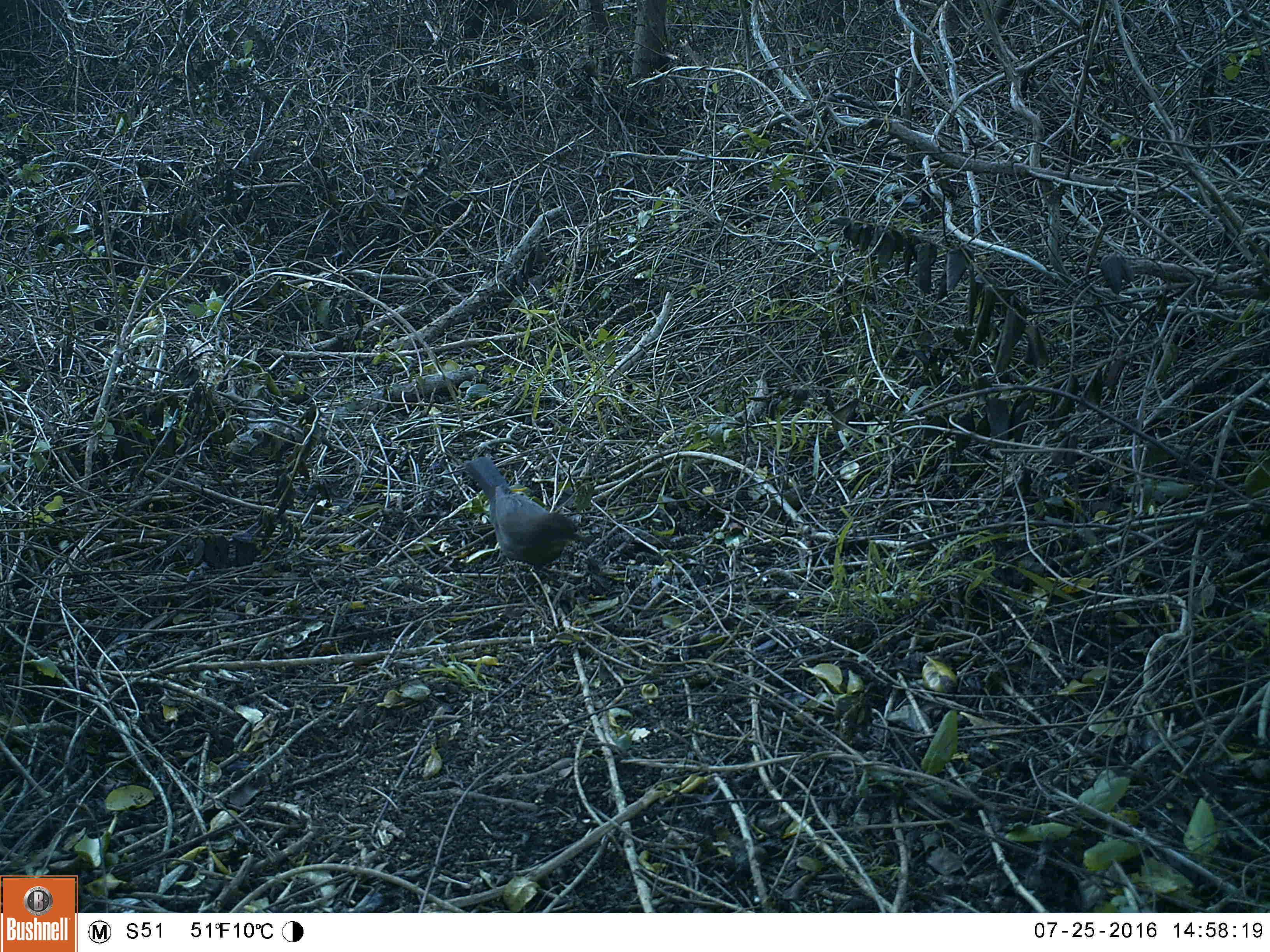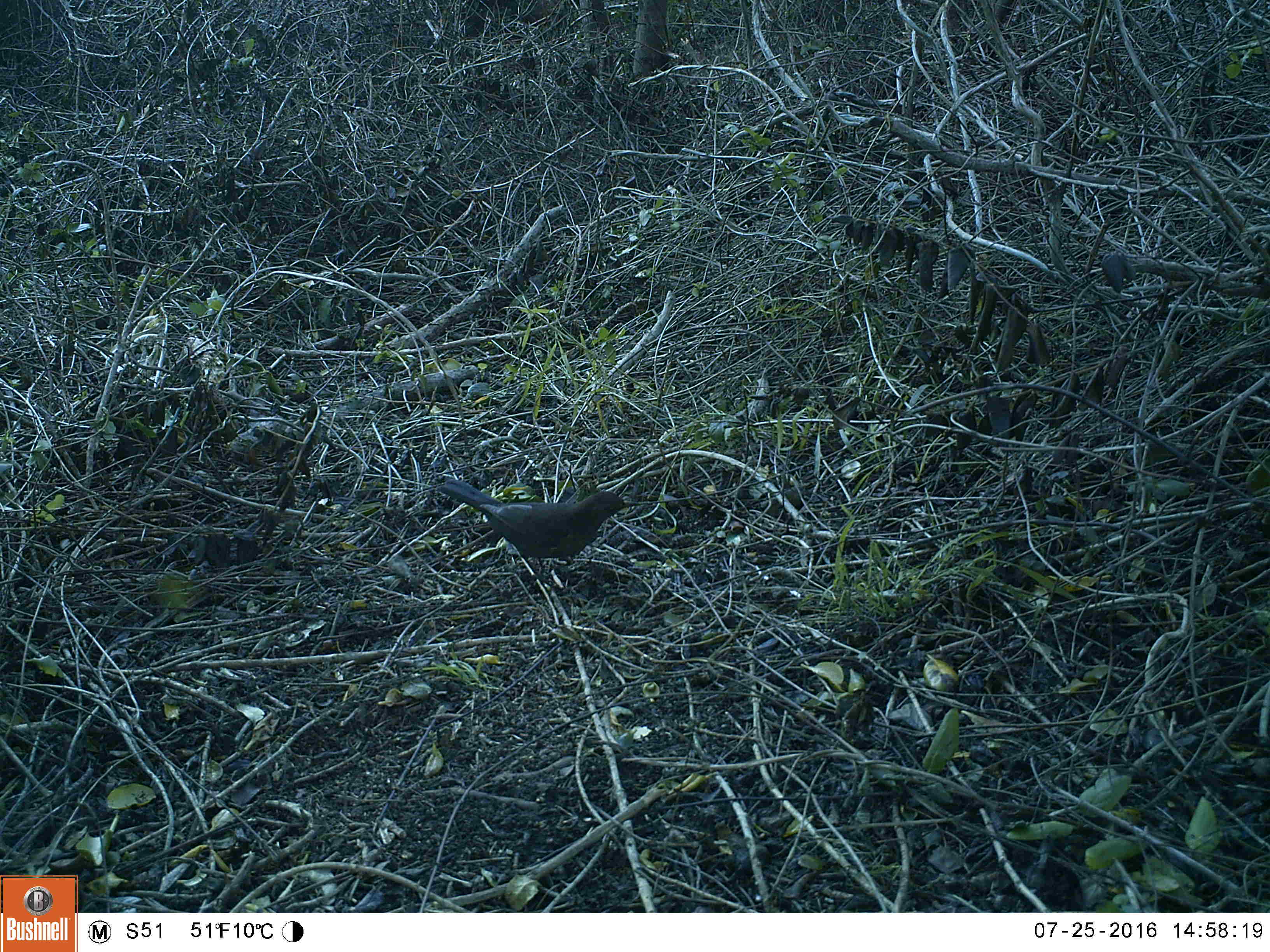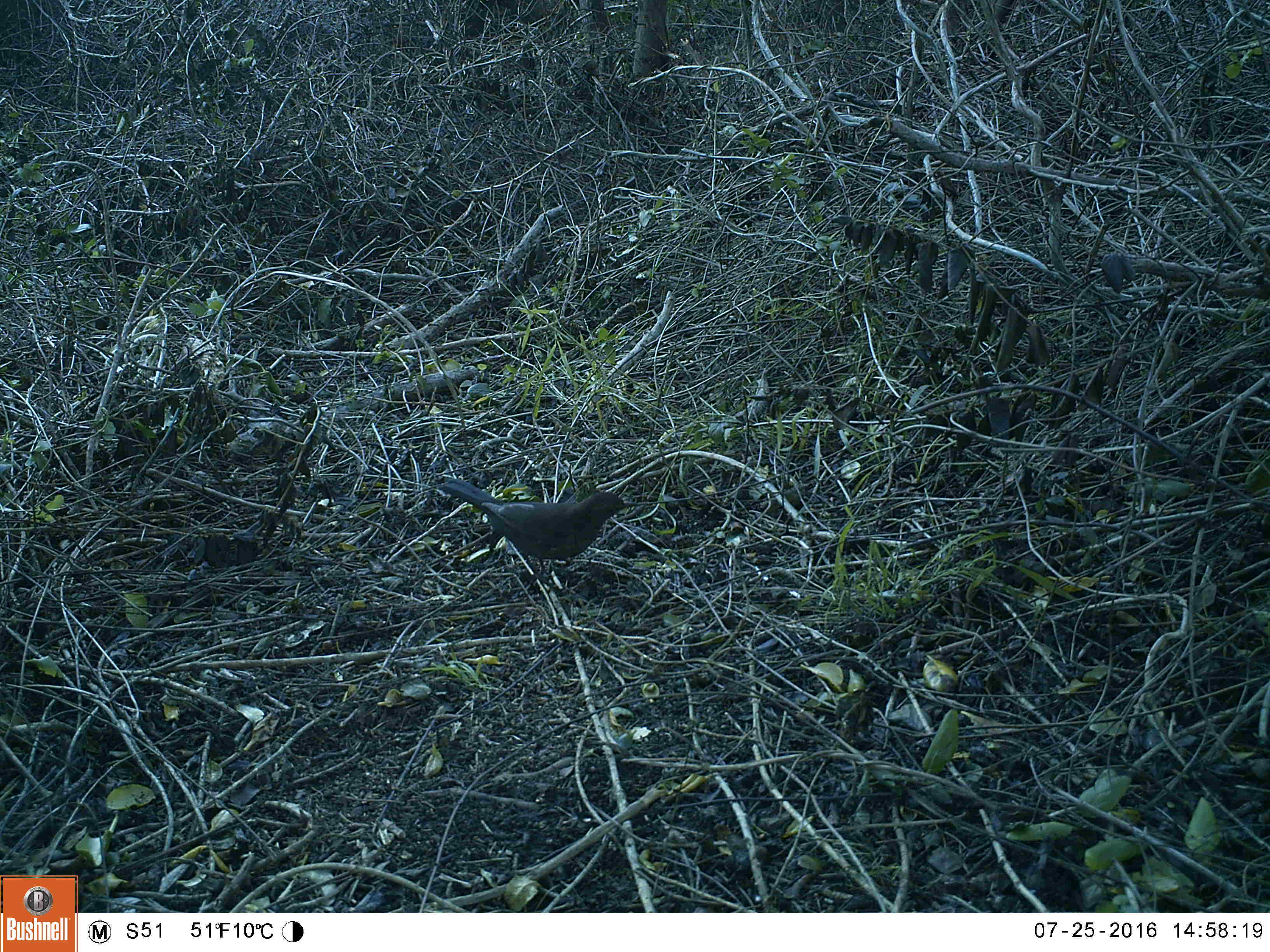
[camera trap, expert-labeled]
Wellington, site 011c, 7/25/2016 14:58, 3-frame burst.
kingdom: Animalia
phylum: Chordata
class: Aves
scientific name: Aves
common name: bird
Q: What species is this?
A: Bird (Aves).